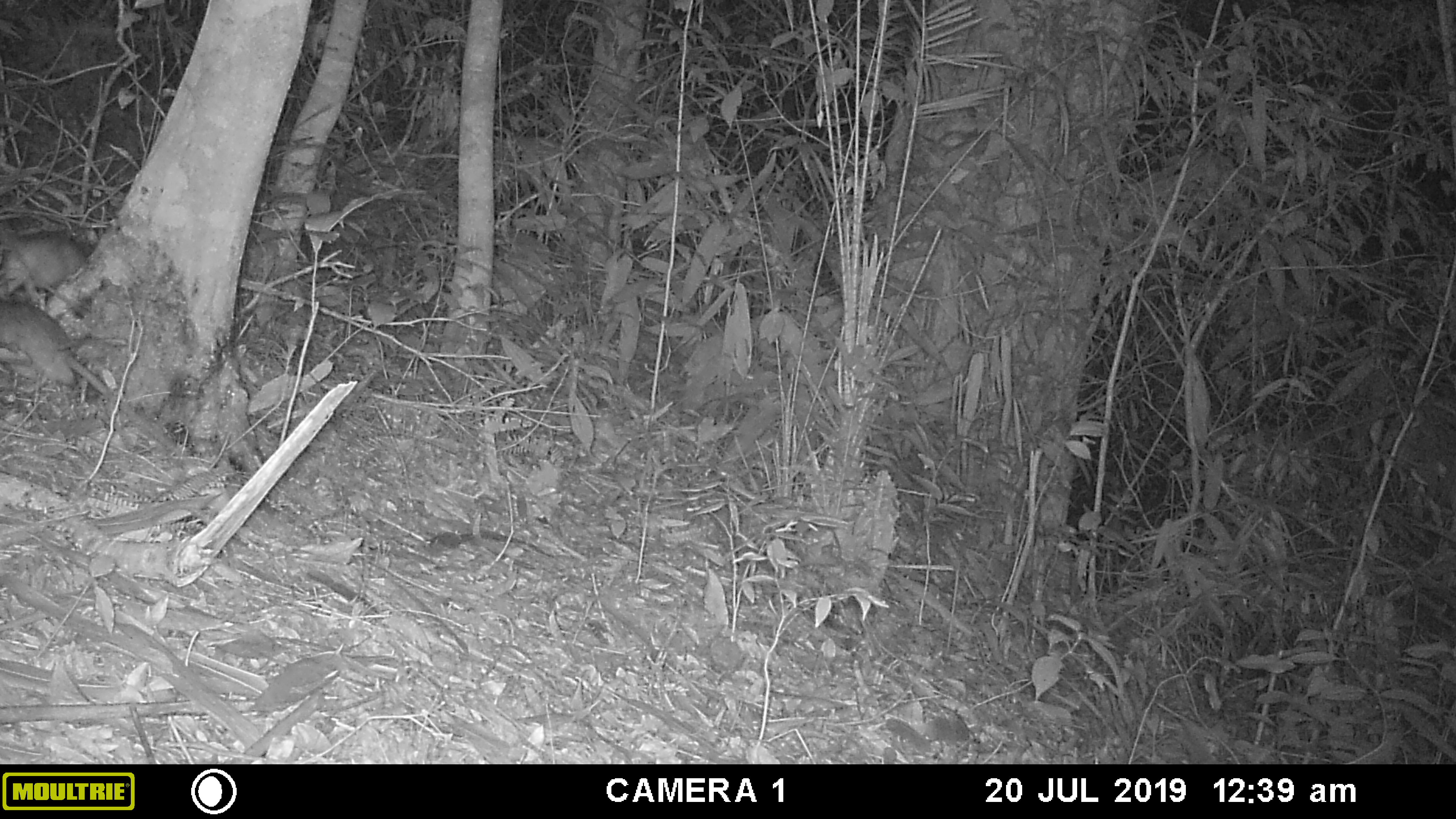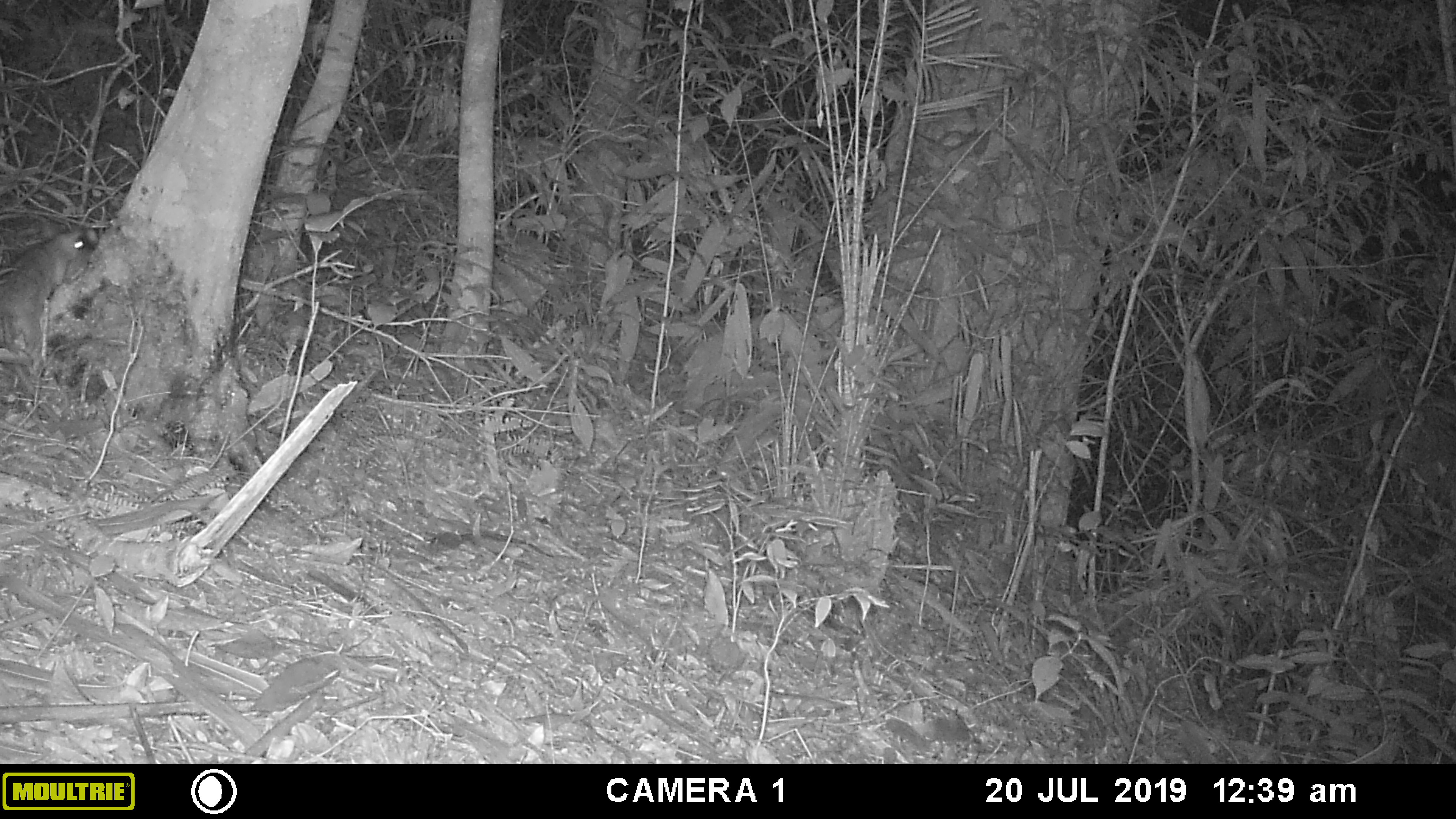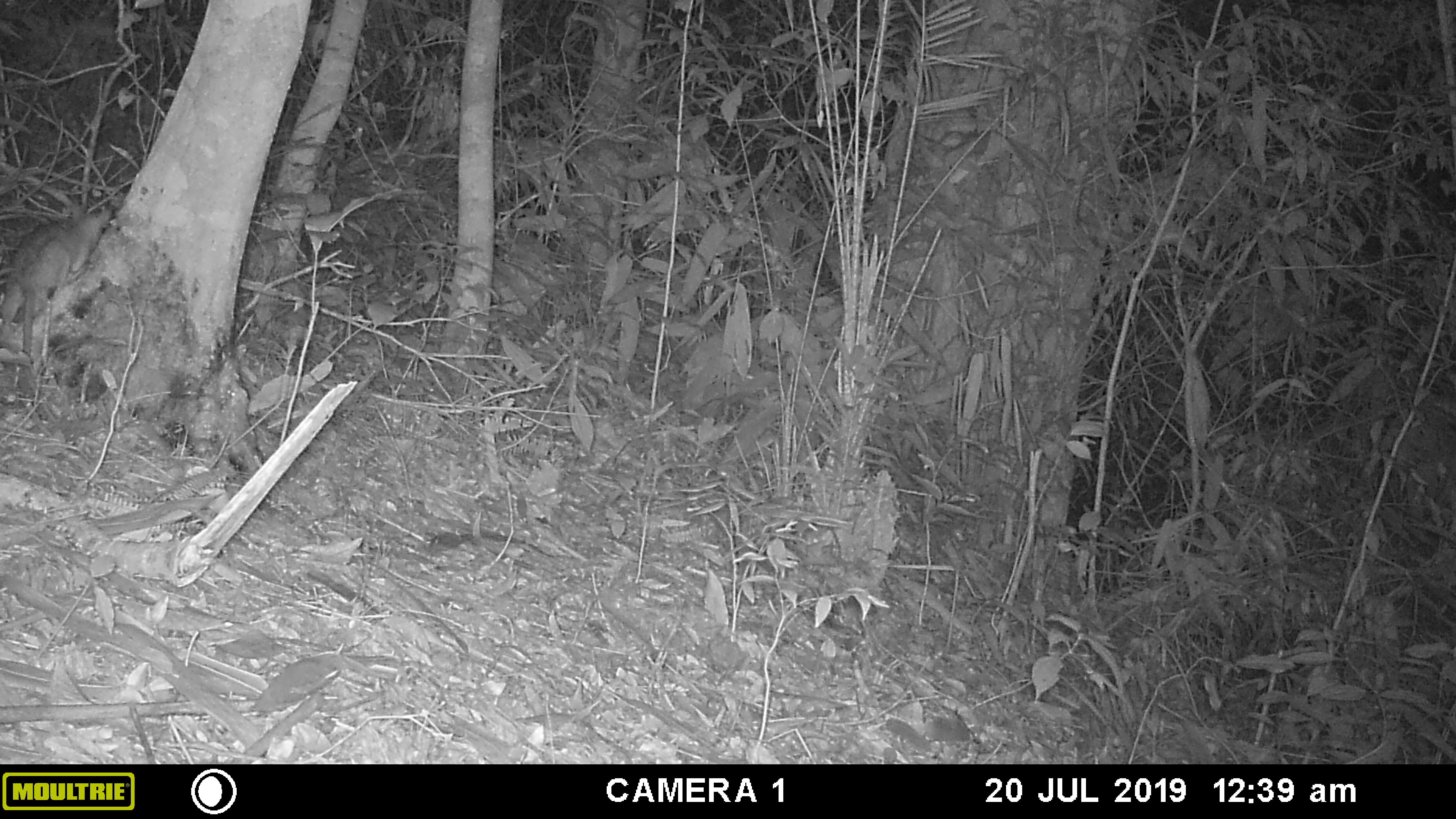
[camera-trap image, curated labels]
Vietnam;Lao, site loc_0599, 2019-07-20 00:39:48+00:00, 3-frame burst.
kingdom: Animalia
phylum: Chordata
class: Mammalia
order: Rodentia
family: Muridae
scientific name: Muridae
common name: old-world mice and rats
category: unidentified murid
Unidentified murid (old-world mice and rats) (Muridae). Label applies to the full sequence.